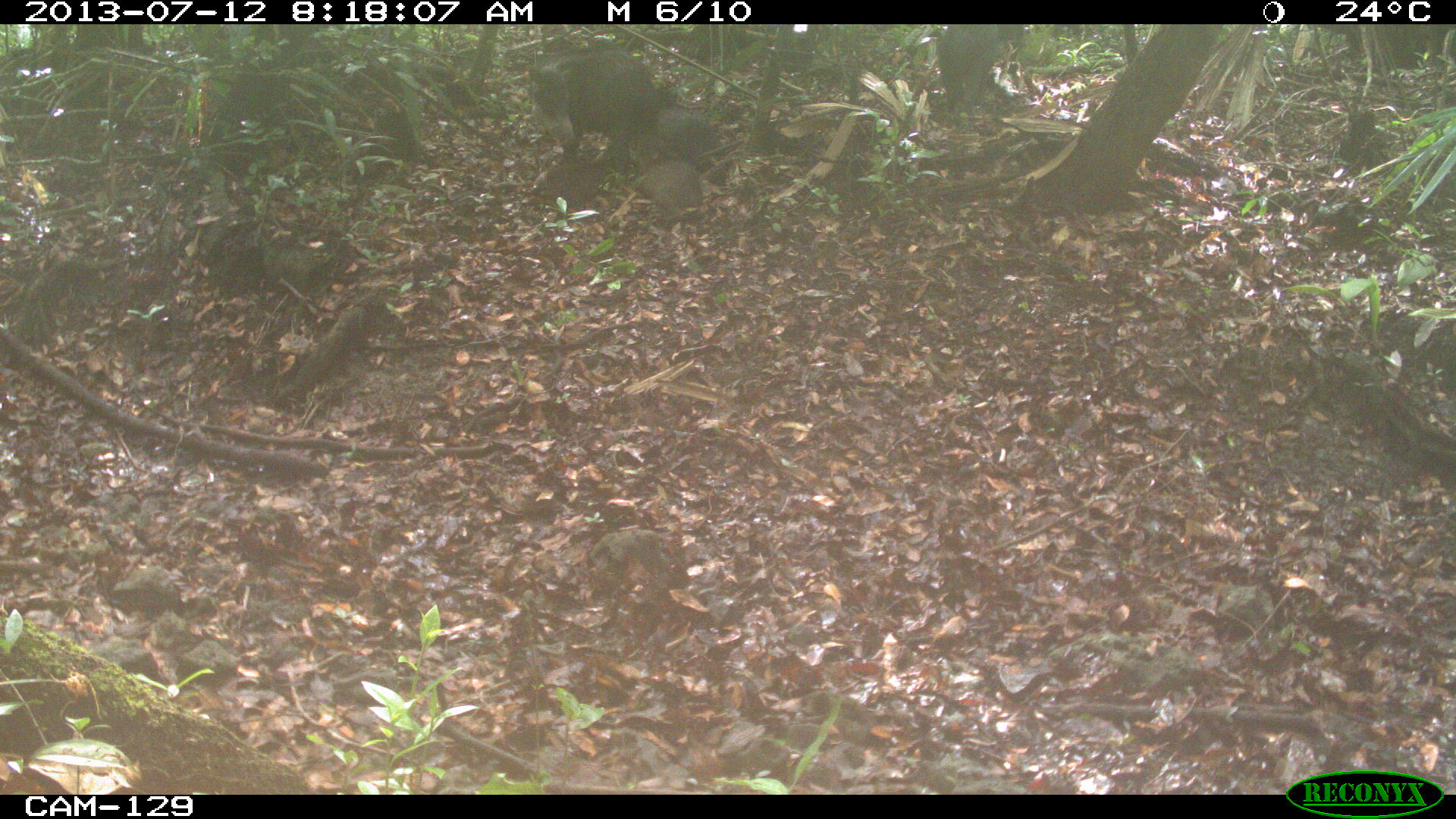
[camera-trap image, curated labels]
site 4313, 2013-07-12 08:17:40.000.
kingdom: Animalia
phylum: Chordata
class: Mammalia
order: Artiodactyla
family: Tayassuidae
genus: Tayassu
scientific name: Tayassu pecari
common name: white-lipped peccary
Tayassu pecari (white-lipped peccary), count 25.